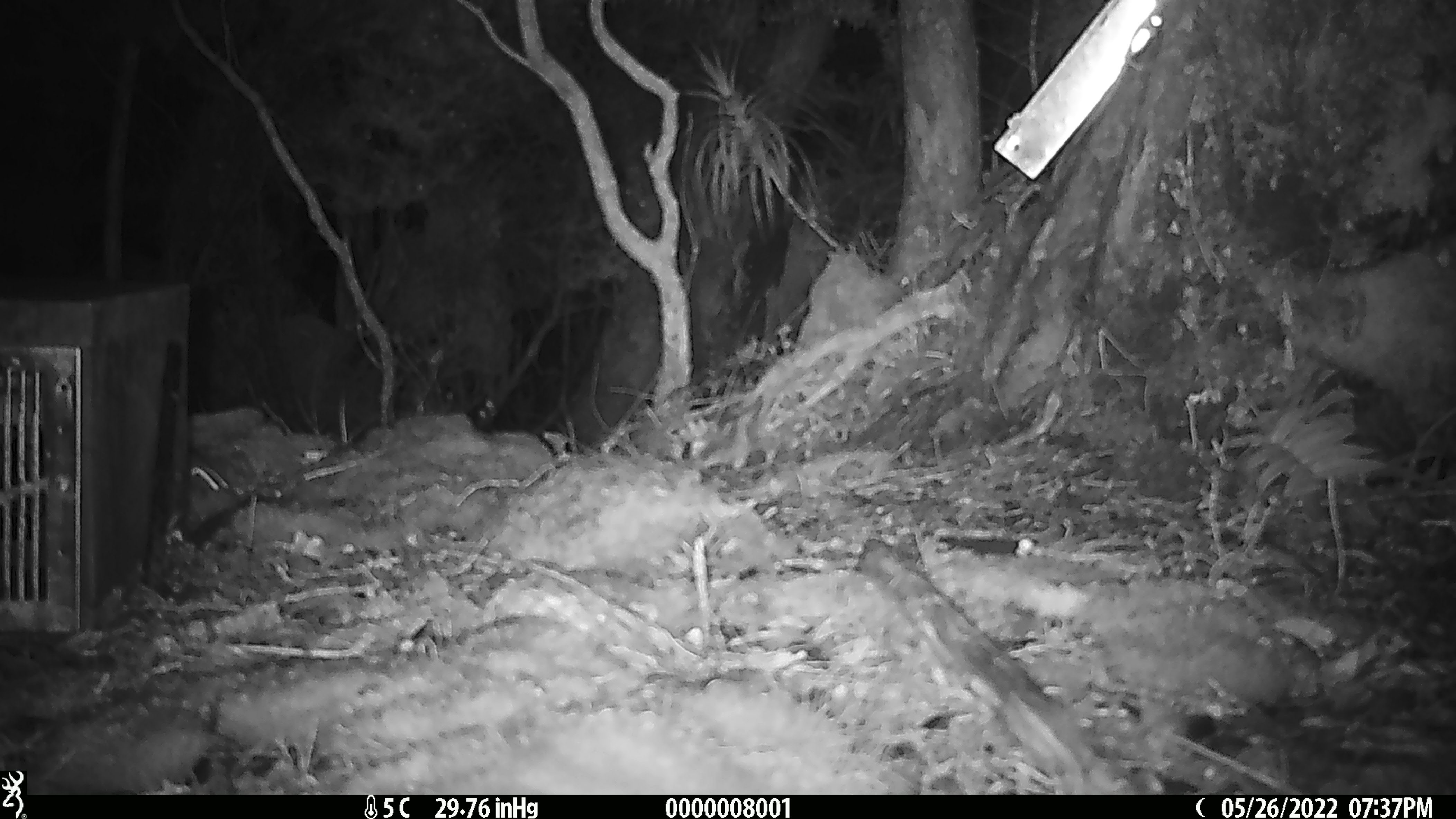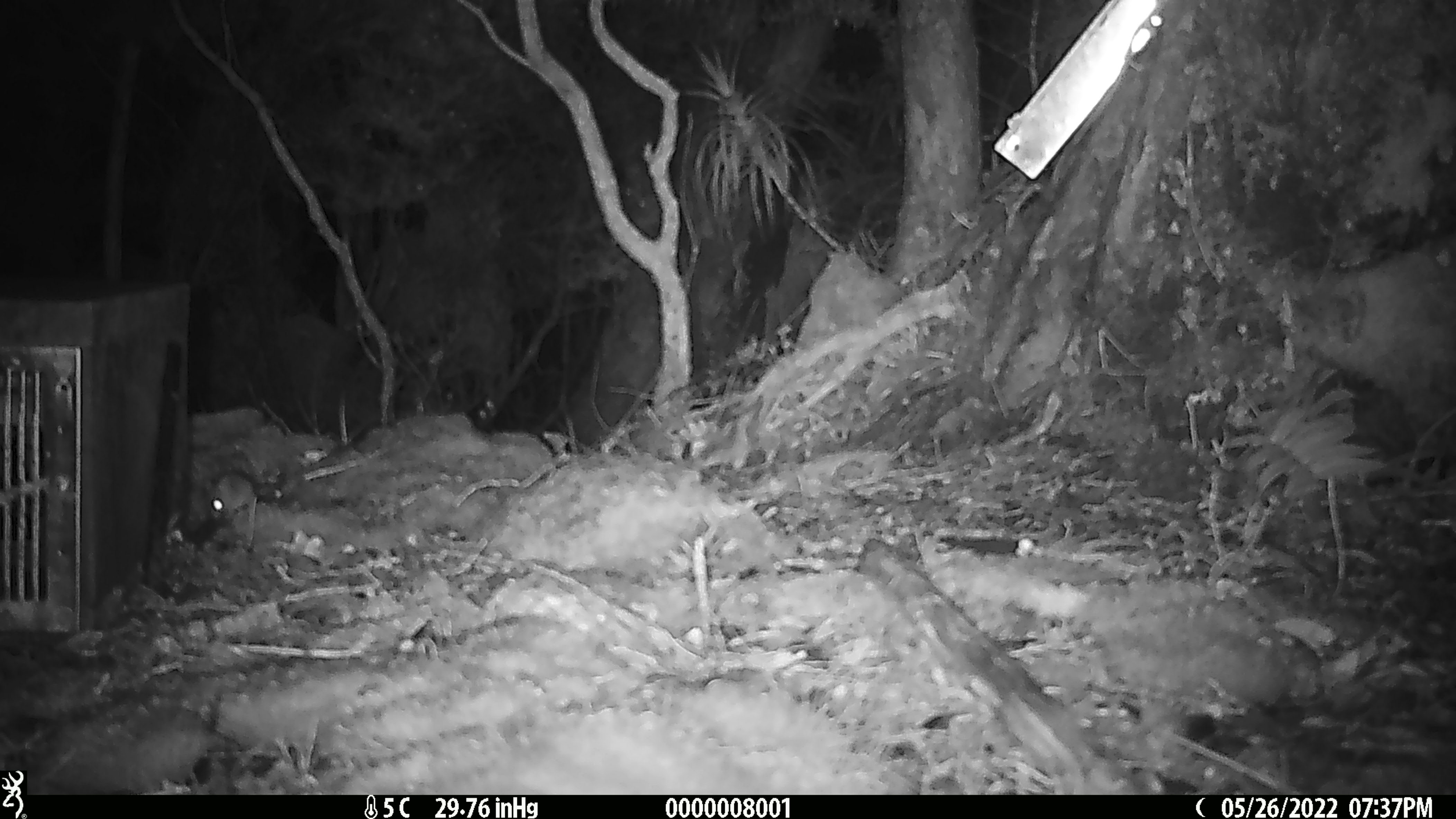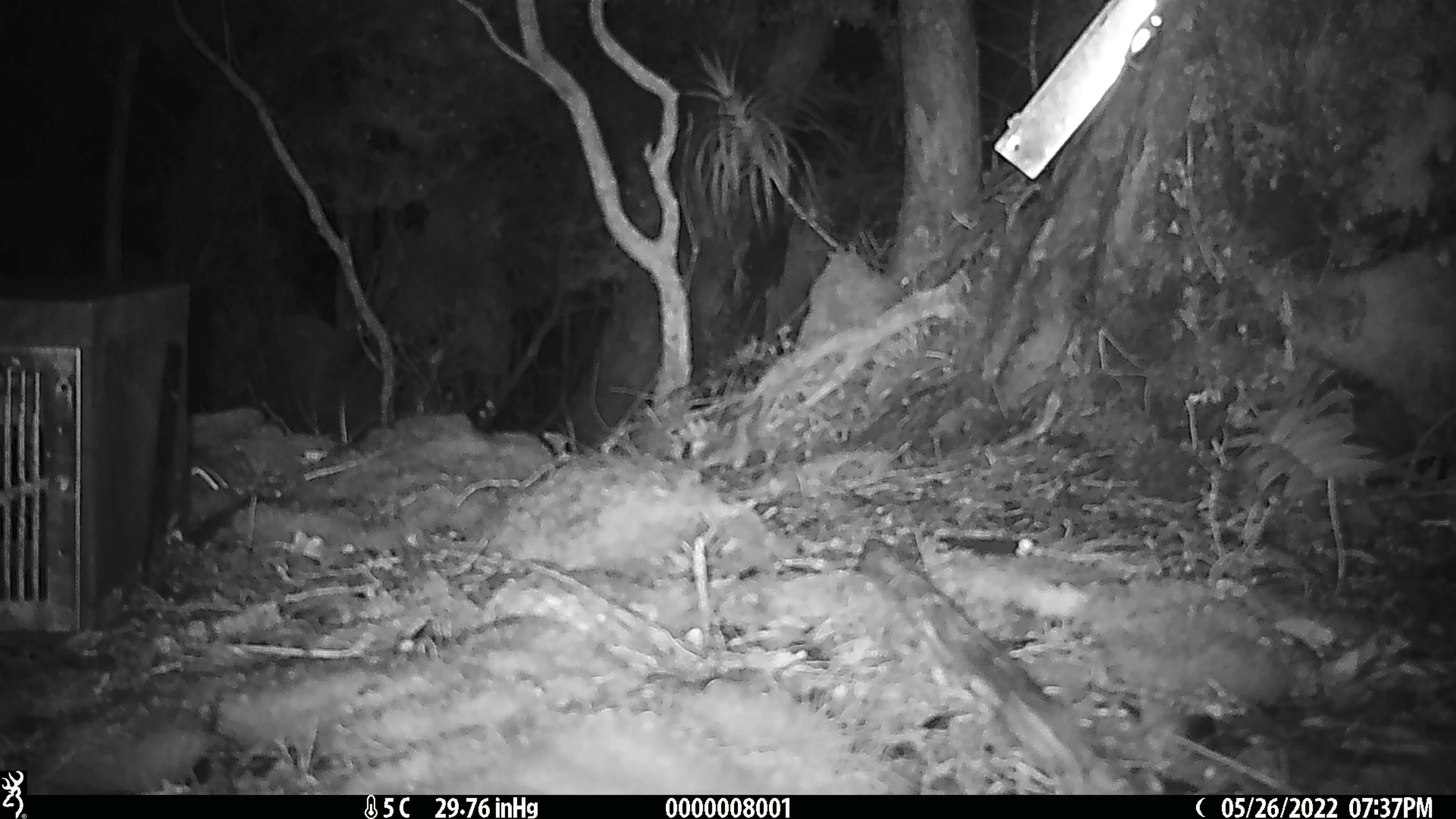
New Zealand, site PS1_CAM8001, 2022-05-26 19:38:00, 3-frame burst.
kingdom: Animalia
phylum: Chordata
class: Mammalia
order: Rodentia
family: Muridae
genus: Mus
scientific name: Mus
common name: mouse